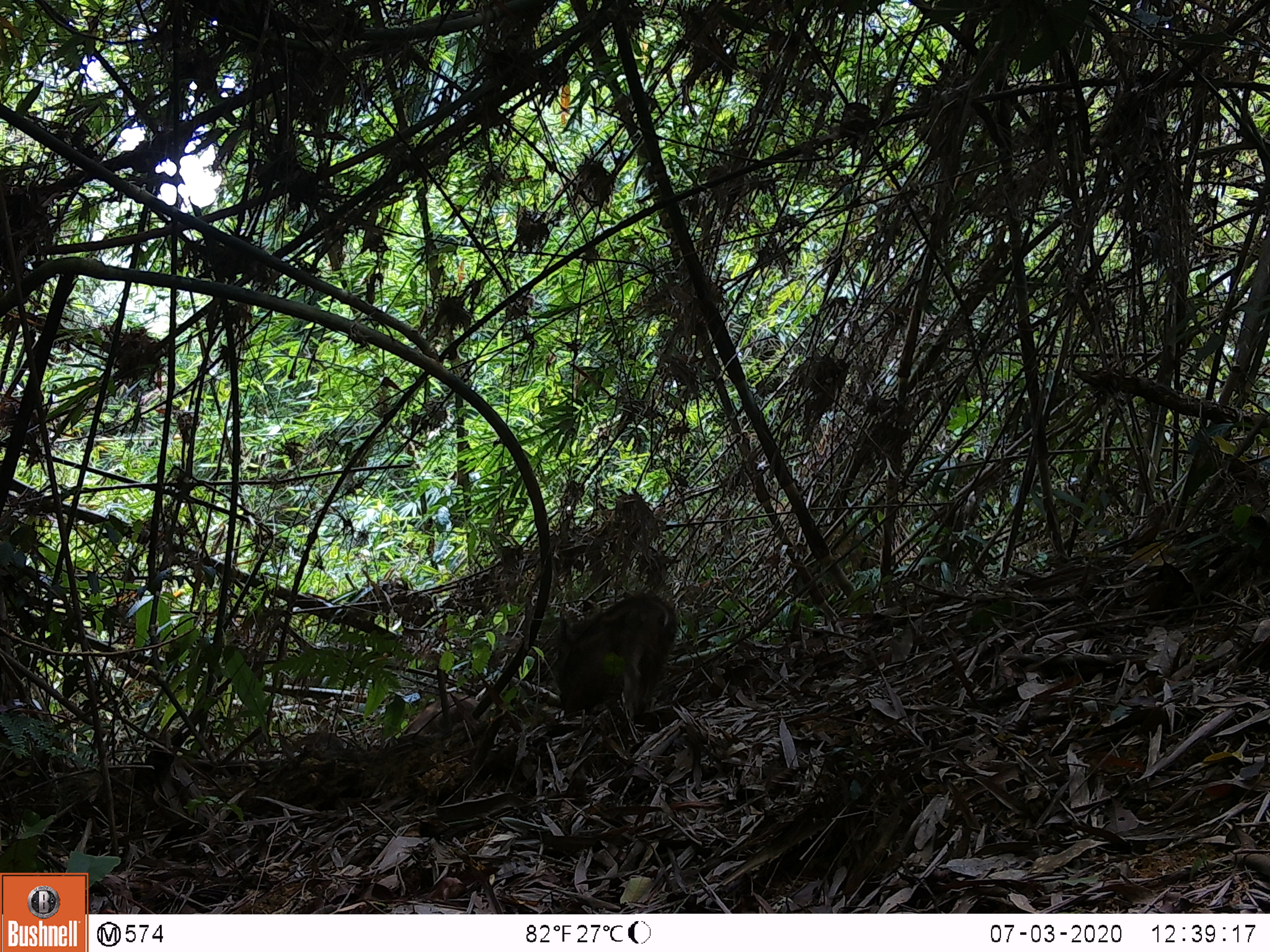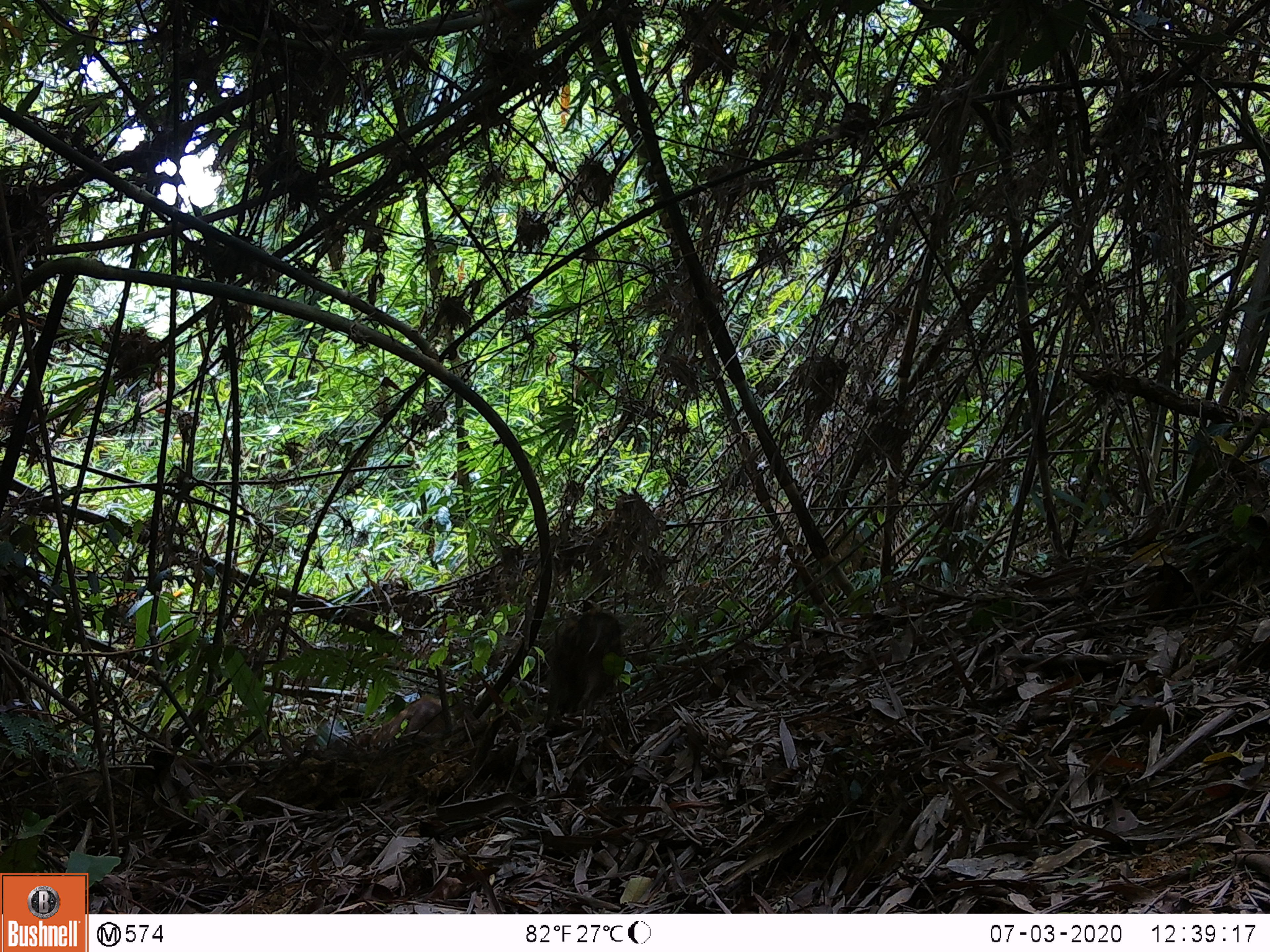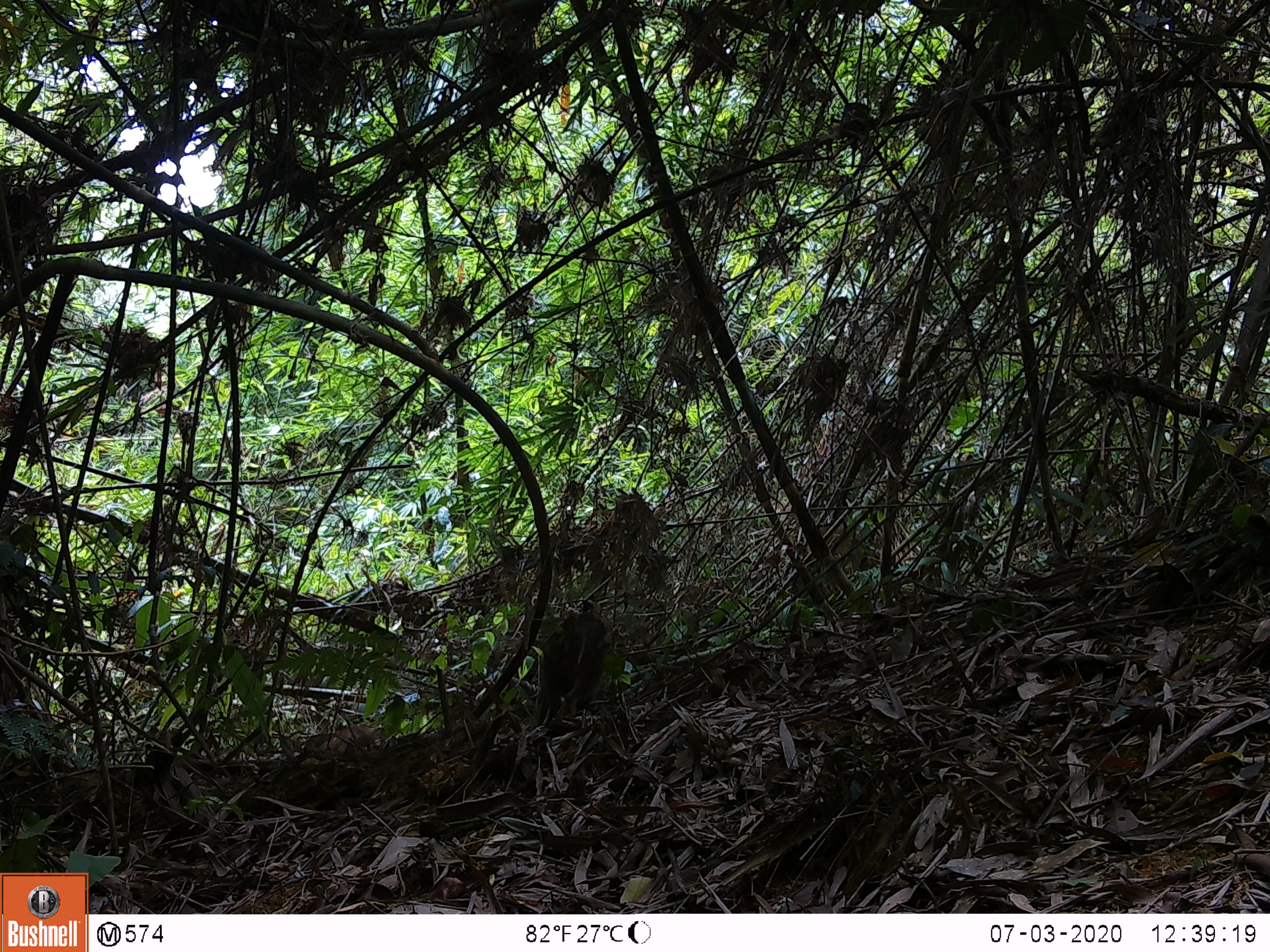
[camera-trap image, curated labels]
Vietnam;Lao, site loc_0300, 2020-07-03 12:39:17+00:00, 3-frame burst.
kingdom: Animalia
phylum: Chordata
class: Mammalia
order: Artiodactyla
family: Suidae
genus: Sus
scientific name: Sus scrofa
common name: eurasian wild pig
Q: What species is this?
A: Eurasian wild pig (Sus scrofa).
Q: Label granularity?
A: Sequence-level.